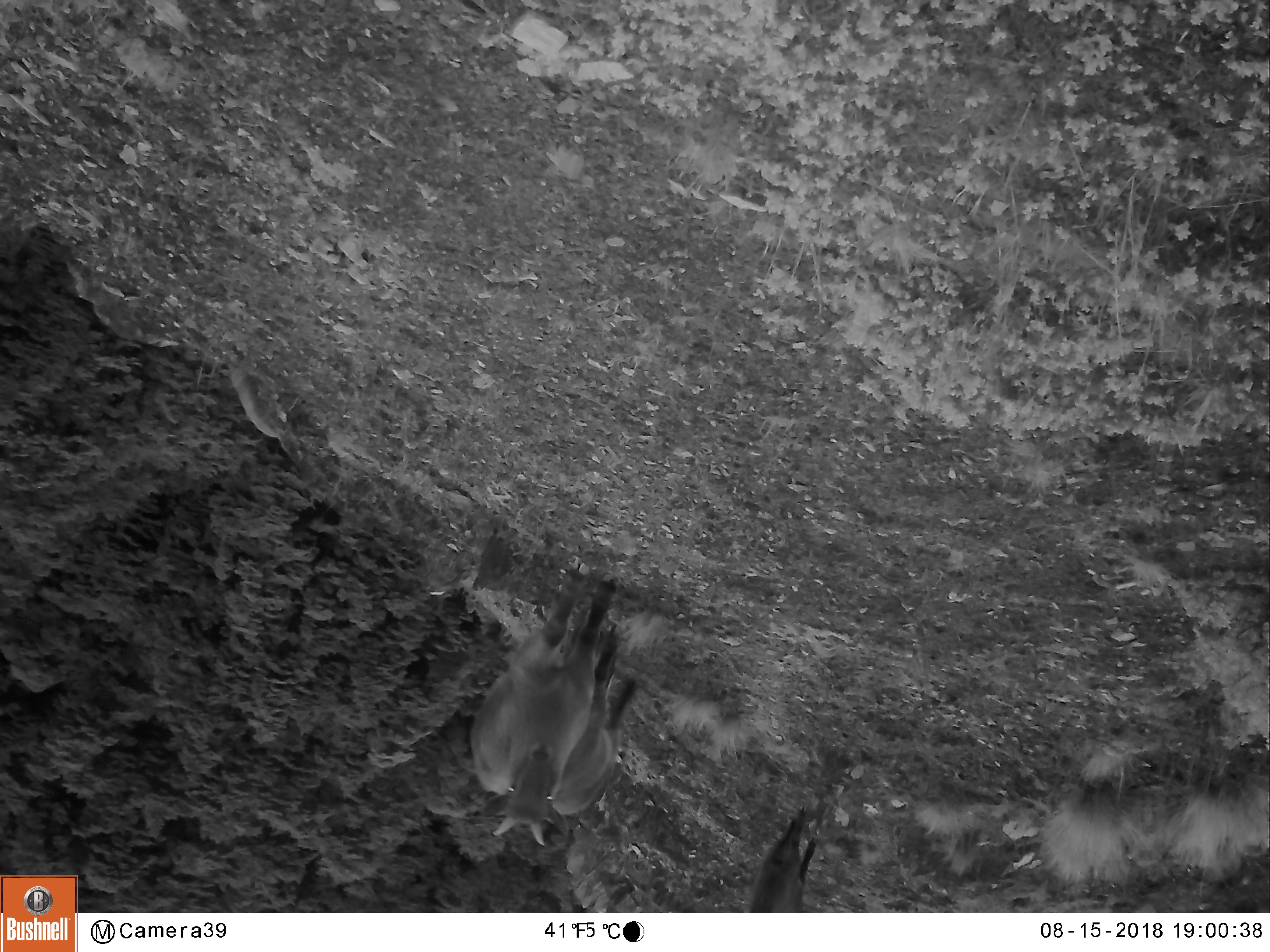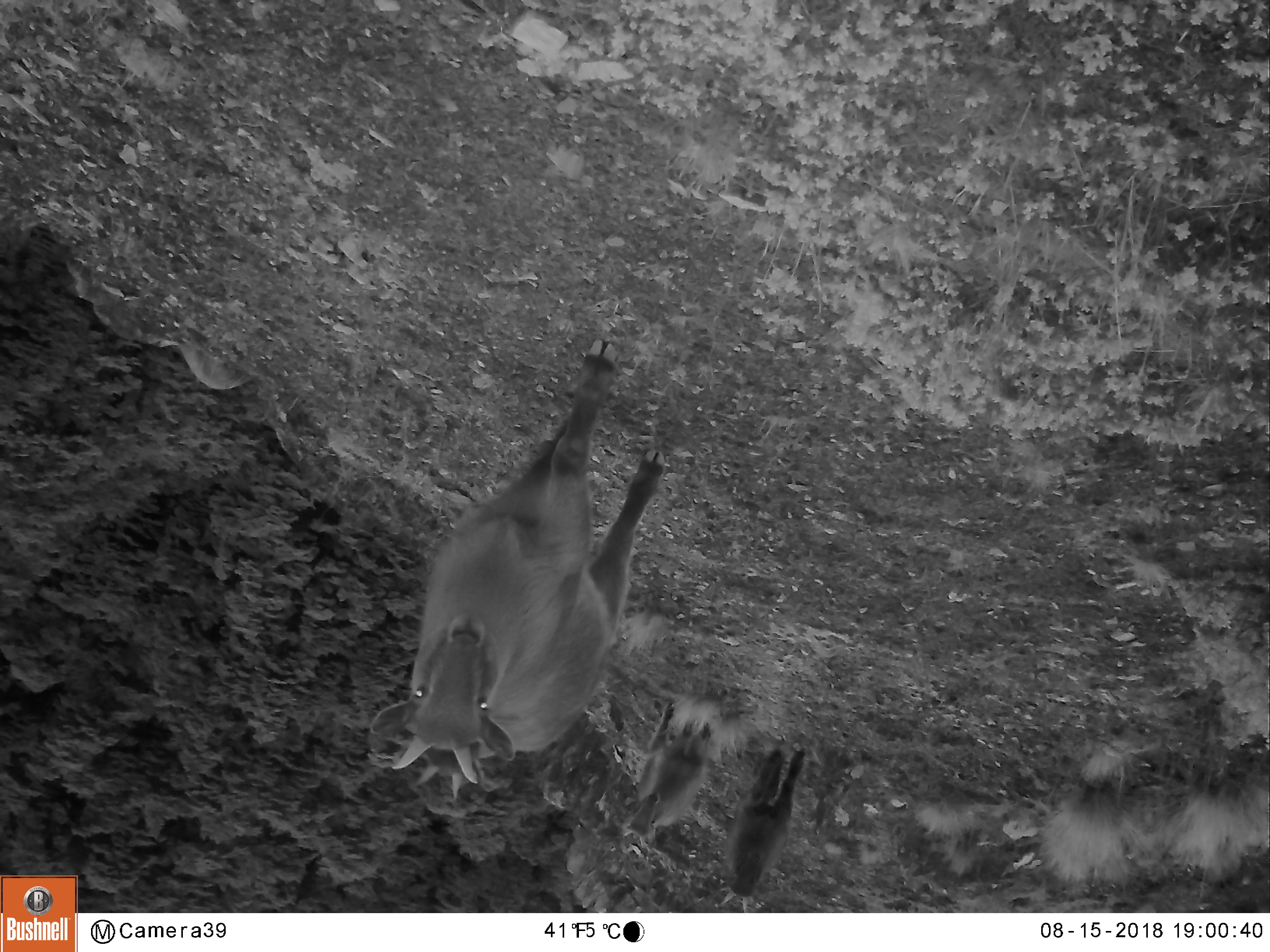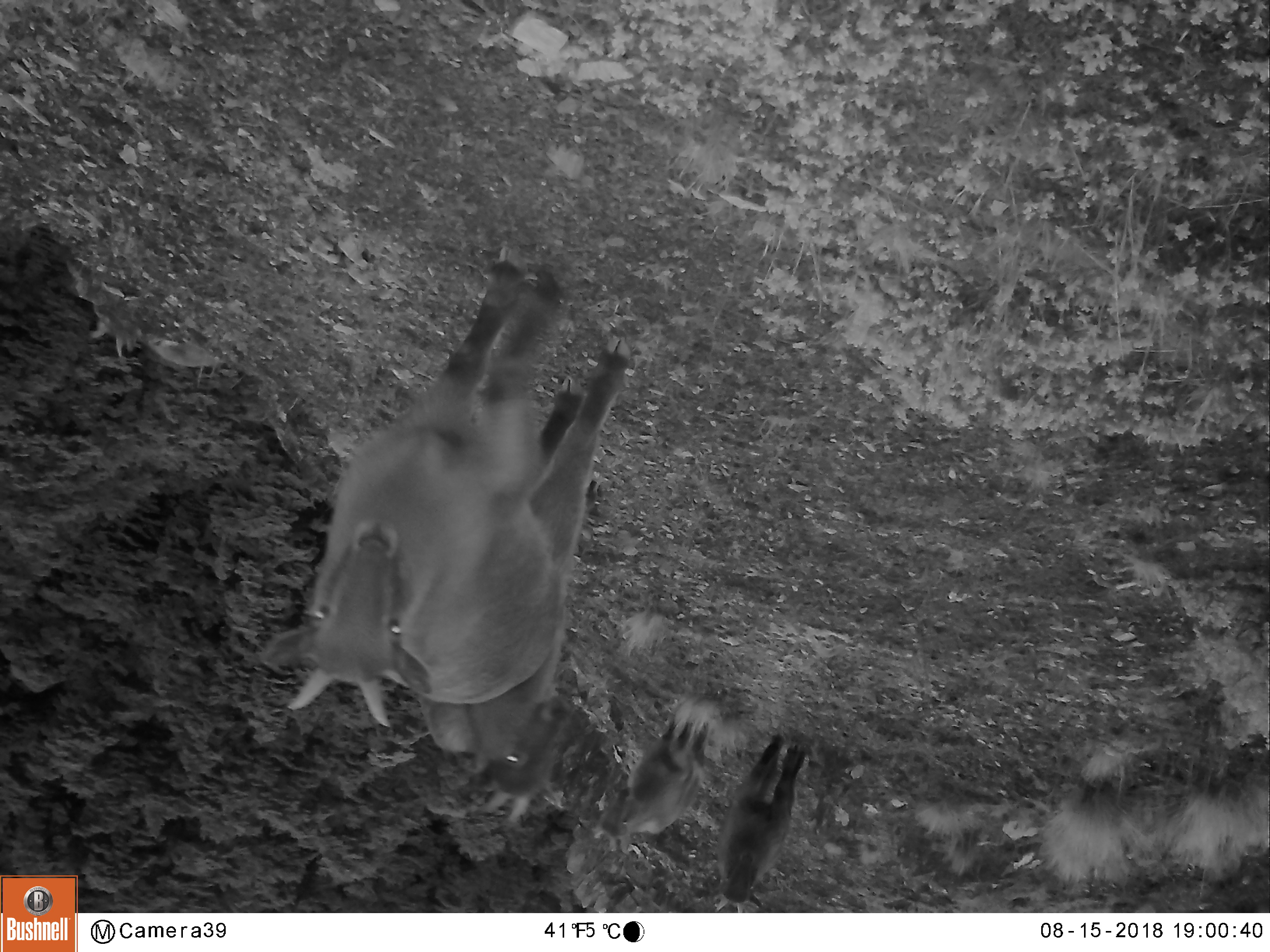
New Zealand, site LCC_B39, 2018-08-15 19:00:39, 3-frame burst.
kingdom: Animalia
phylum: Chordata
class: Mammalia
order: Artiodactyla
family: Bovidae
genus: Nilgiritragus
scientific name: Nilgiritragus hylocrius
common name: tahr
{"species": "tahr (Nilgiritragus hylocrius)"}